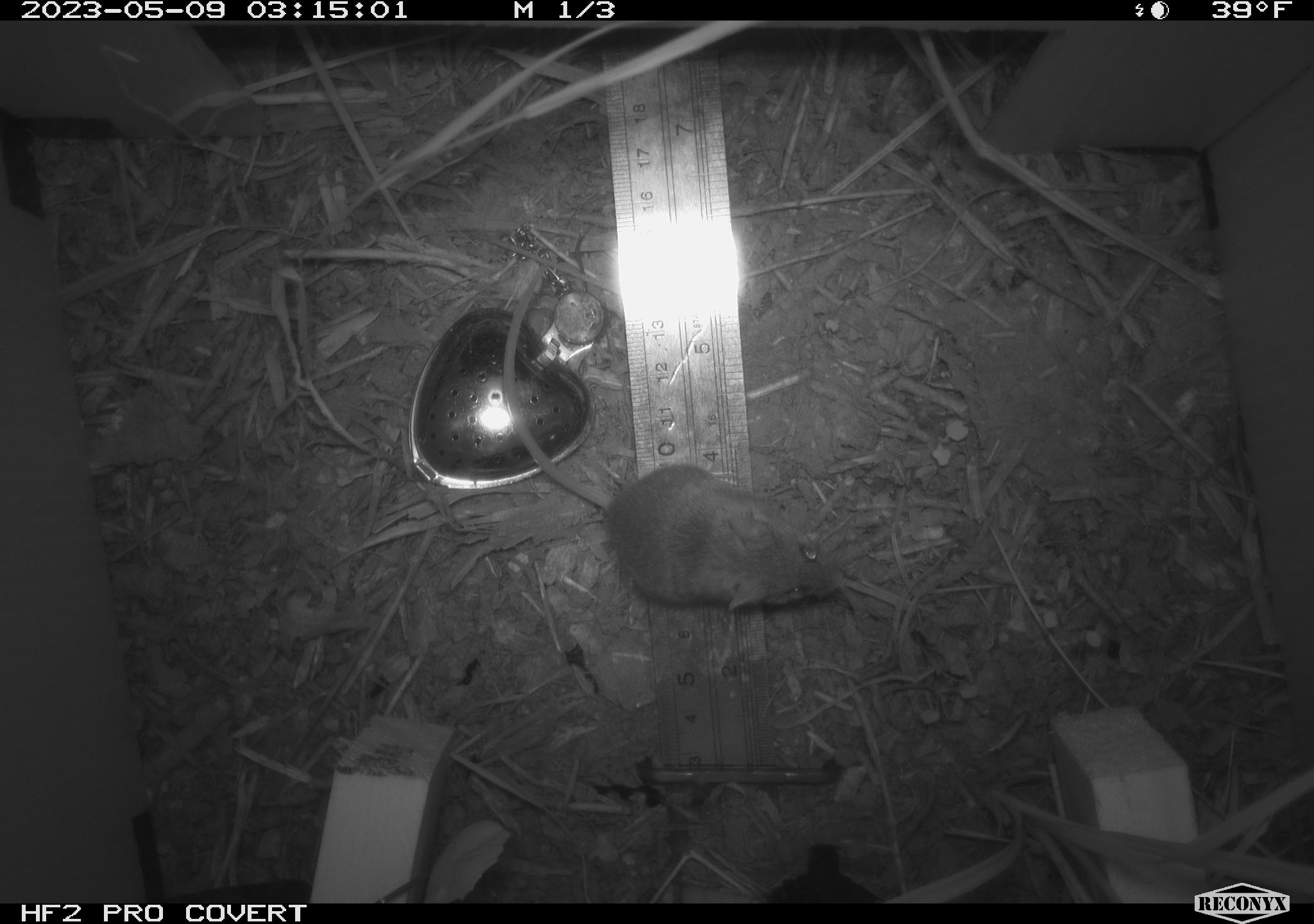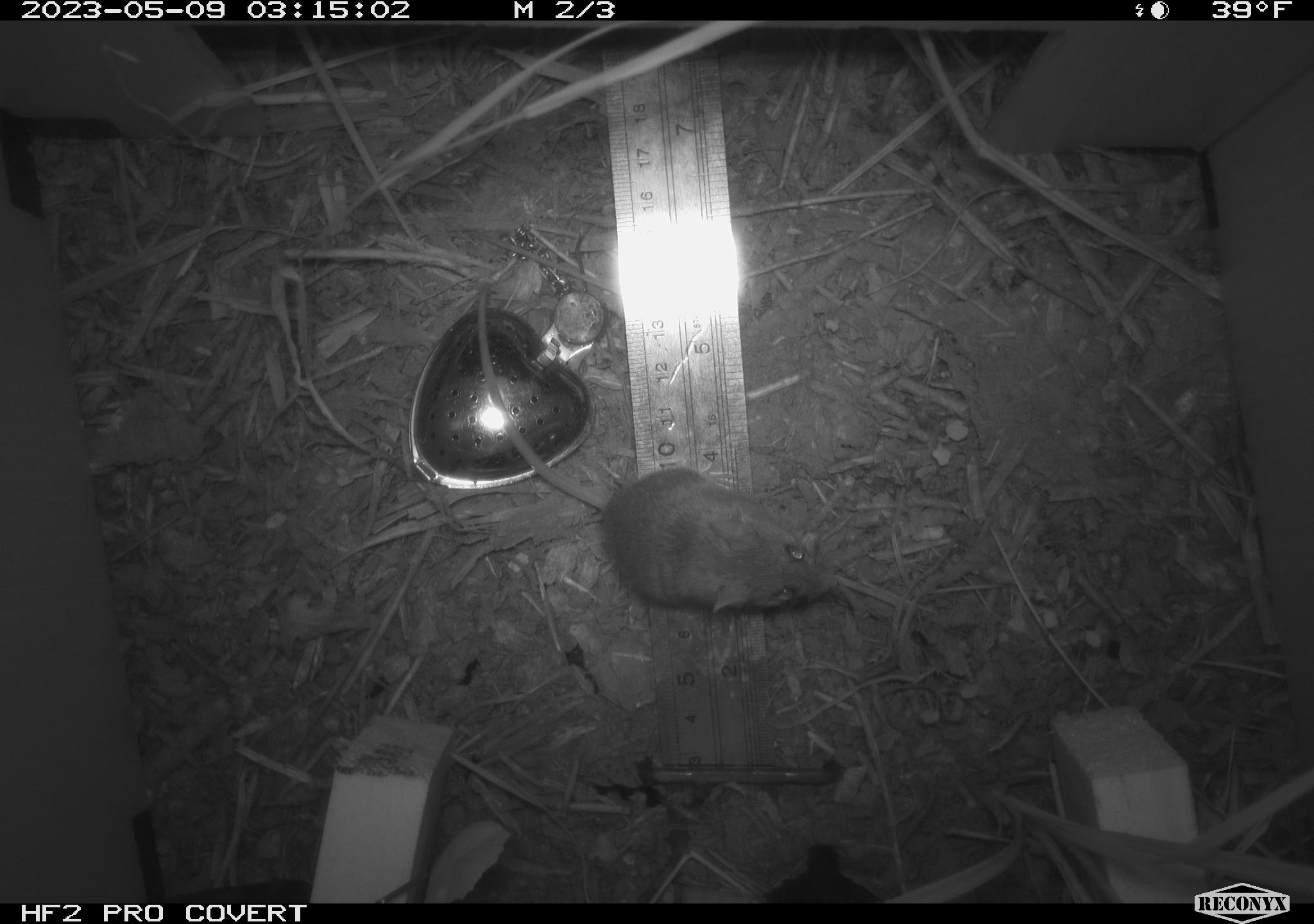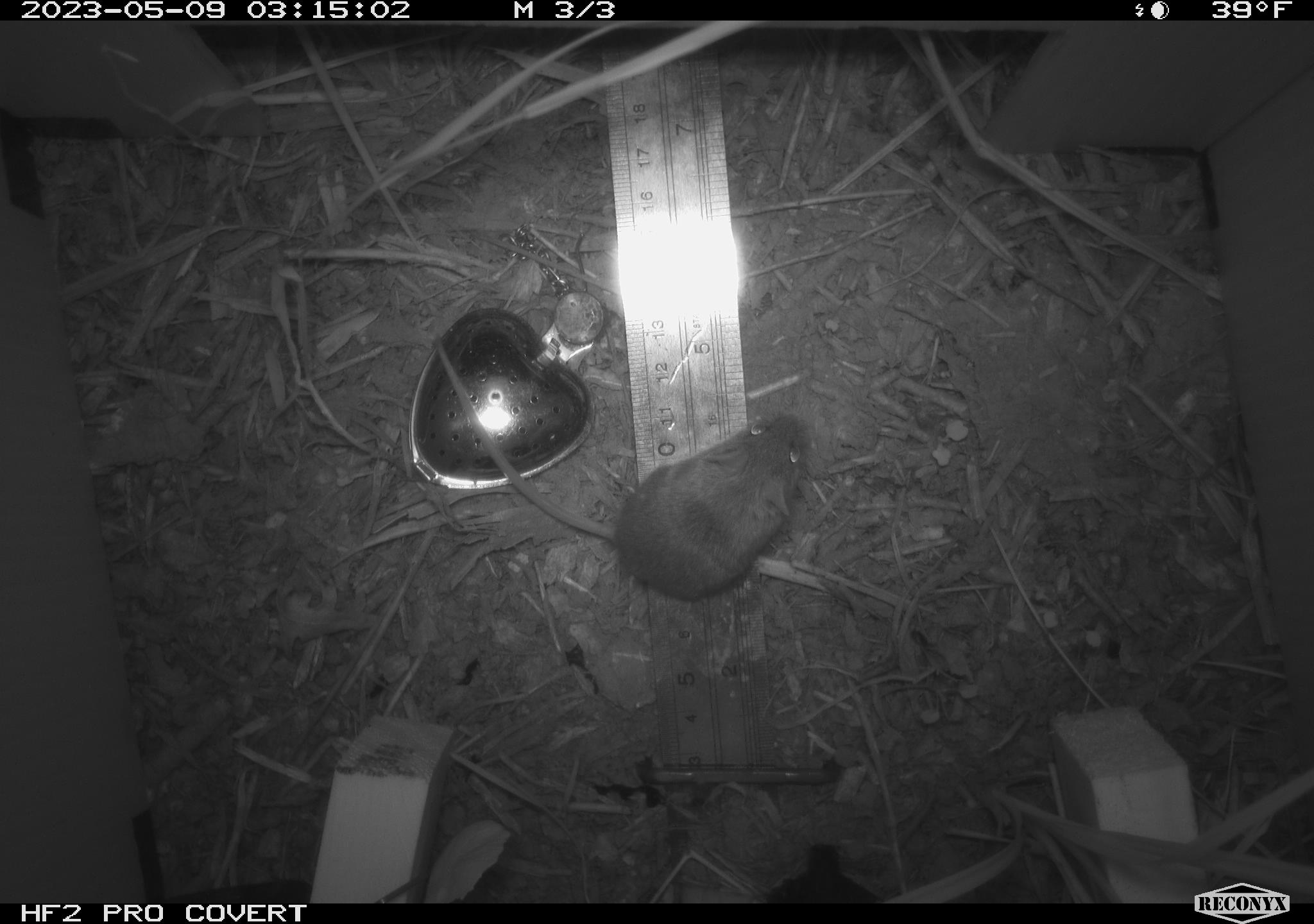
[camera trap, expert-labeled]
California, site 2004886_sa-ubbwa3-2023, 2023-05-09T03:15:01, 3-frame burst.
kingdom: Animalia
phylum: Chordata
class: Mammalia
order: Rodentia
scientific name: Rodentia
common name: mouse species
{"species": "mouse species (Rodentia)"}